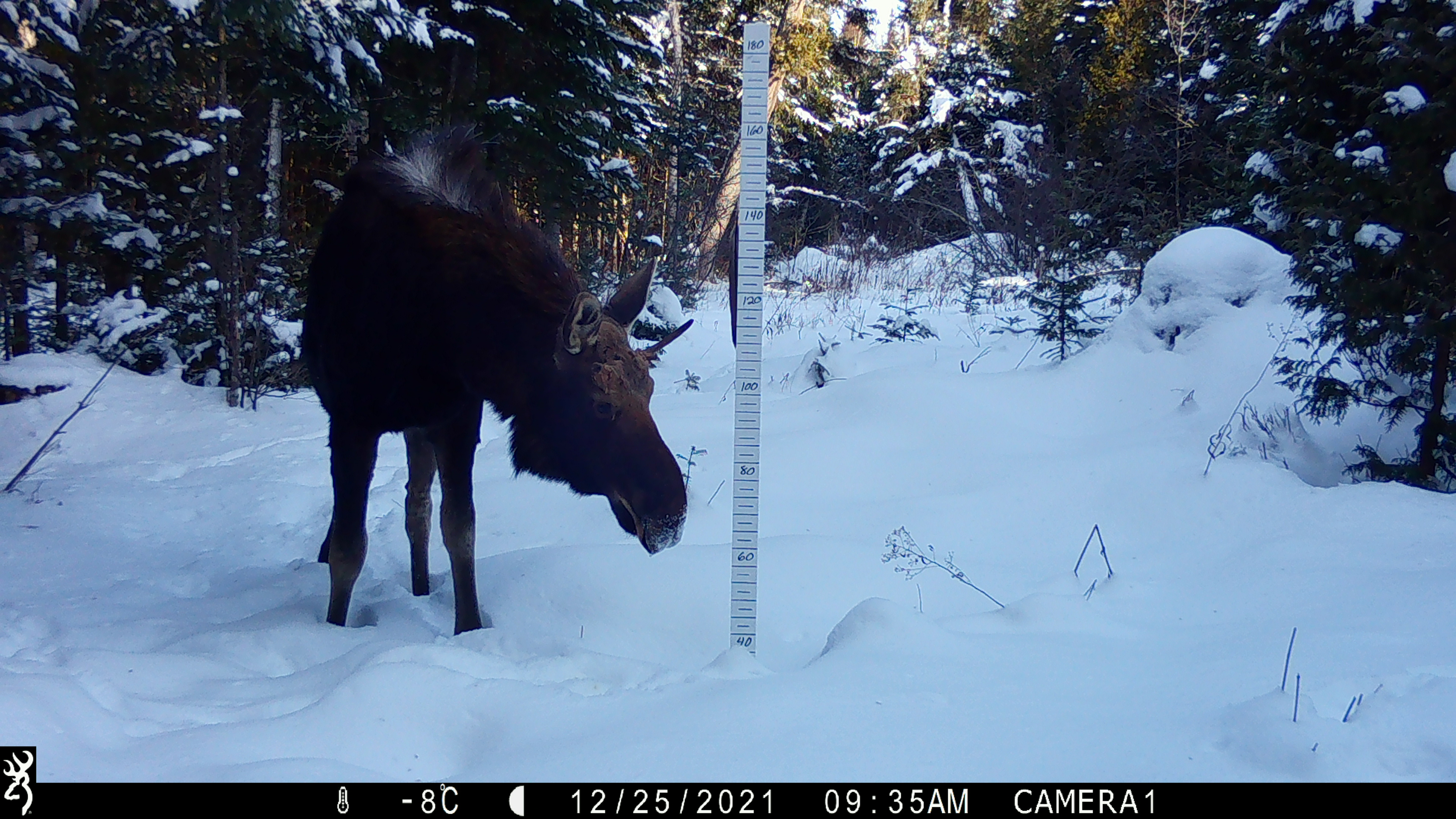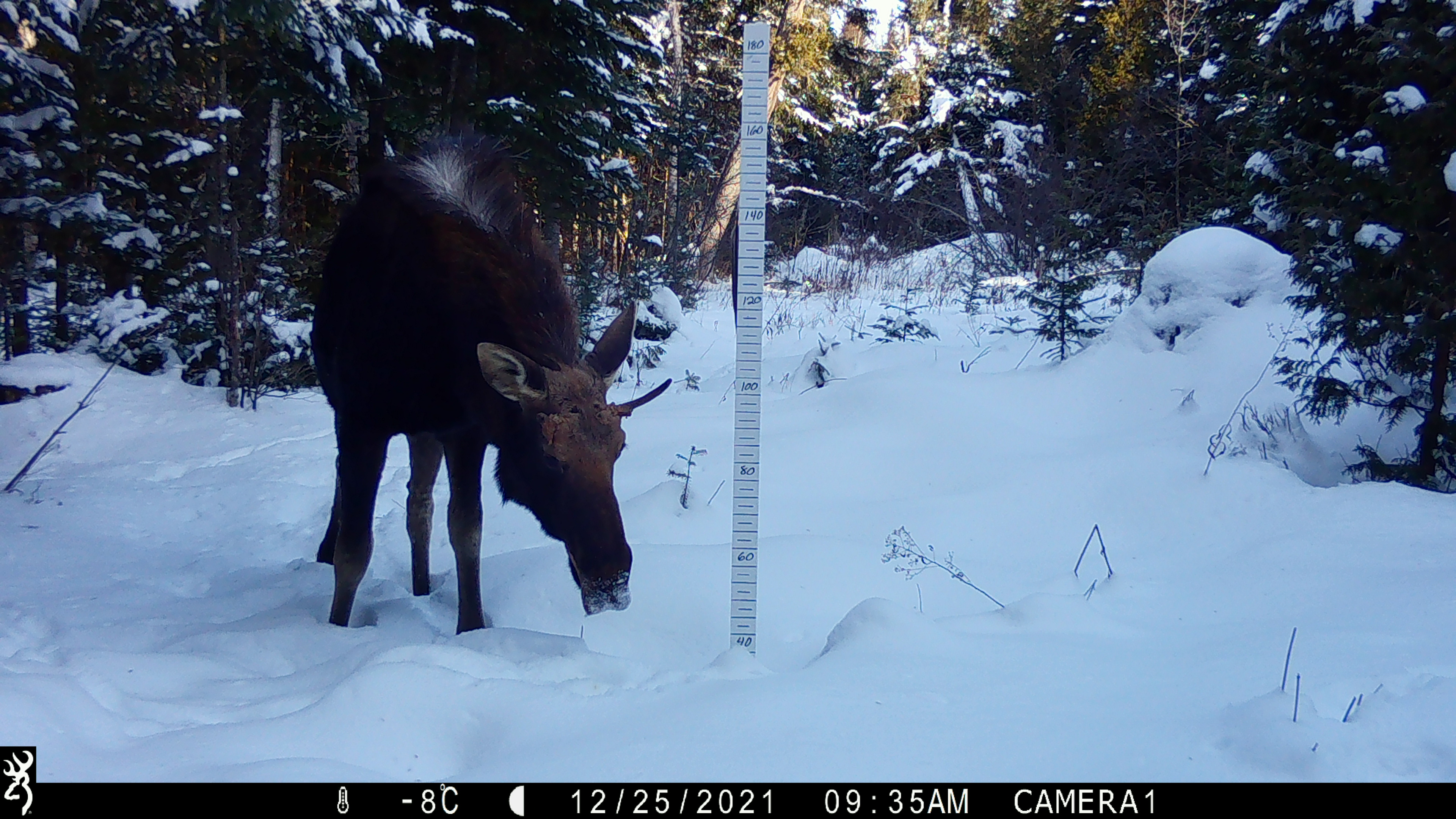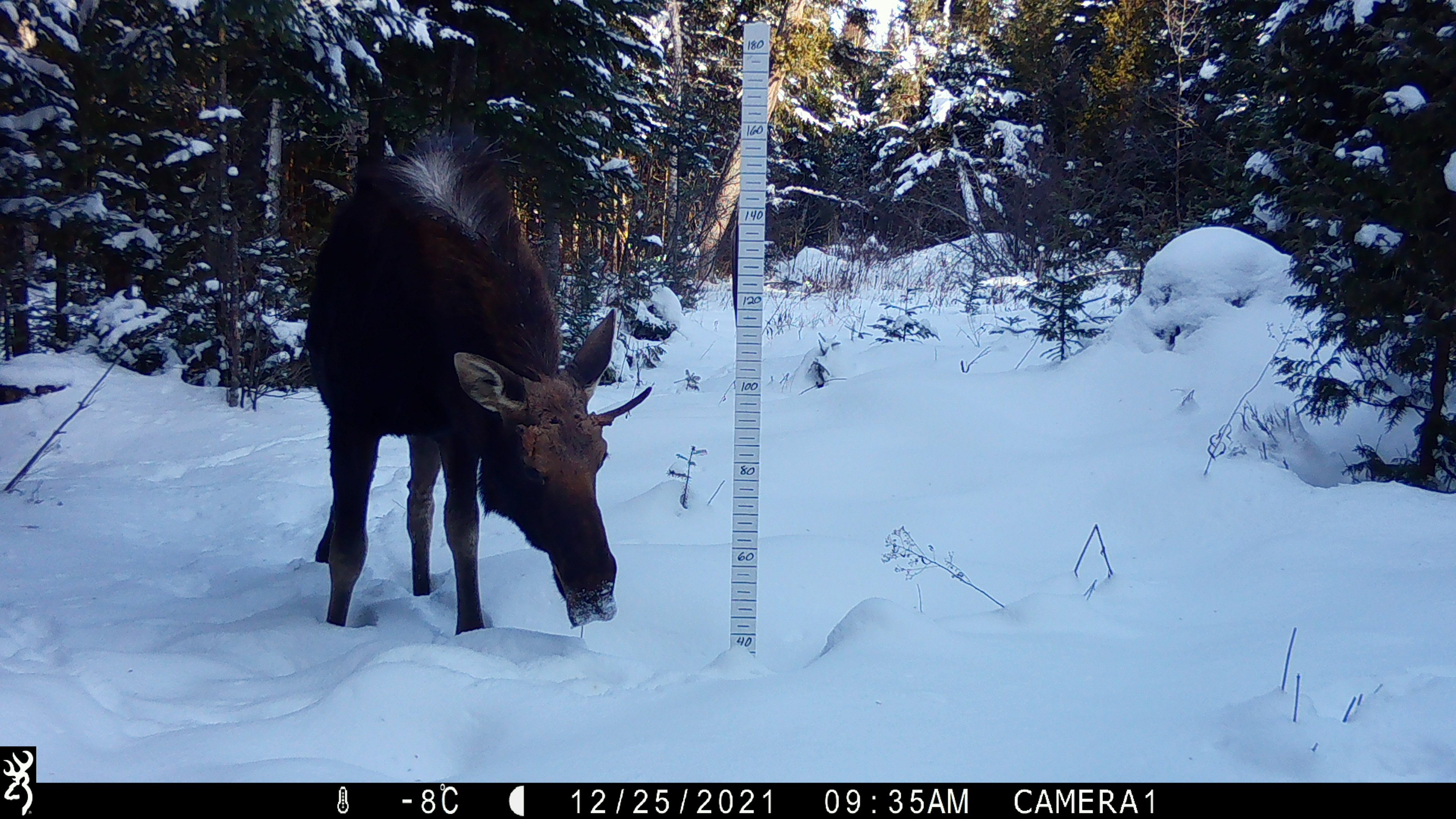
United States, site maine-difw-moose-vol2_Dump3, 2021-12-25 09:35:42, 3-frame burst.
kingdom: Animalia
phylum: Chordata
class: Mammalia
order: Artiodactyla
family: Cervidae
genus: Alces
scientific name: Alces alces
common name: moose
Moose (Alces alces).